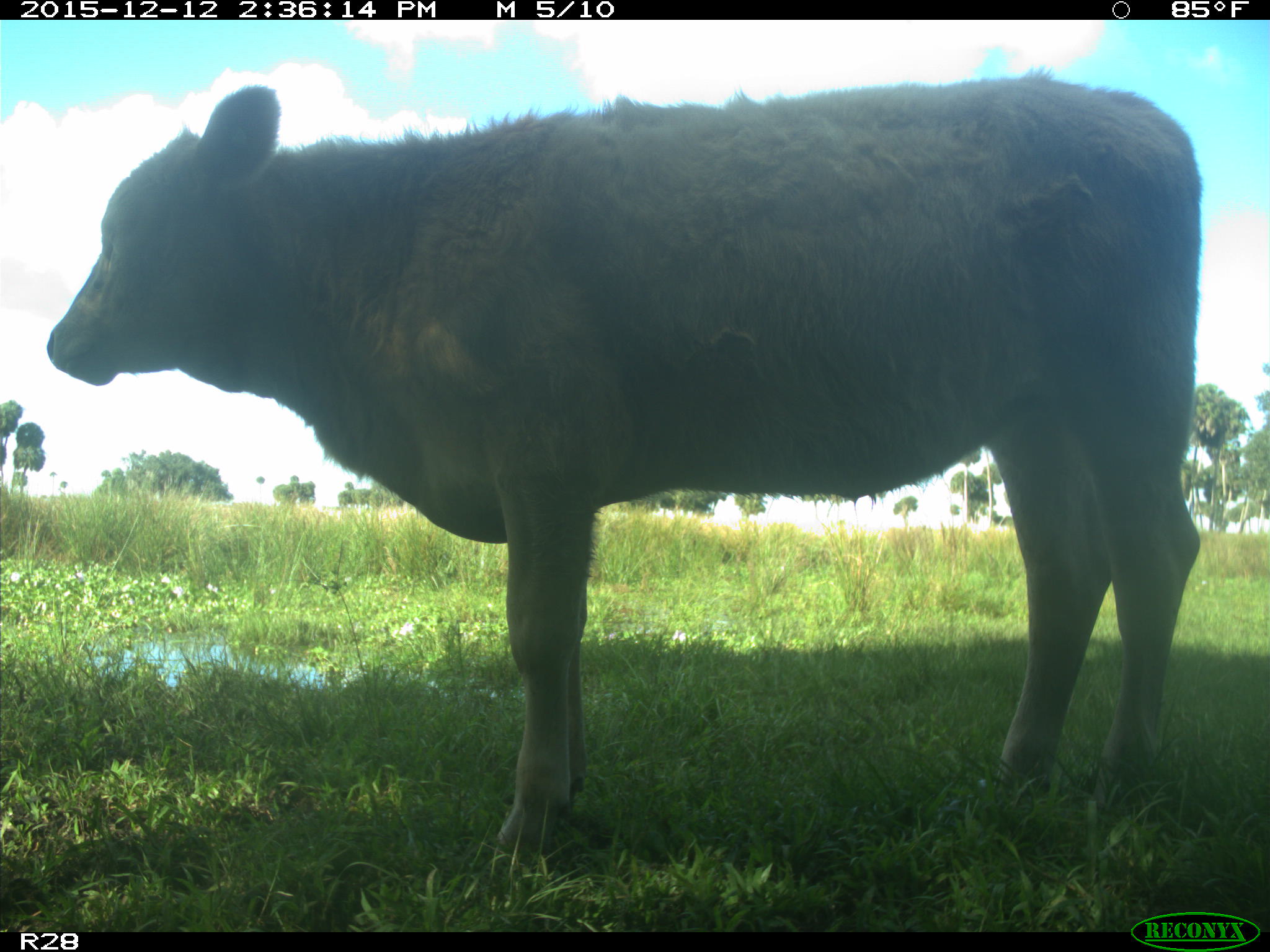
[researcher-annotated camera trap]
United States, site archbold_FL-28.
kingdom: Animalia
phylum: Chordata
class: Mammalia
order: Artiodactyla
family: Bovidae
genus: Bos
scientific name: Bos taurus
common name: domestic cow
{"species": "Bos taurus (domestic cow)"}